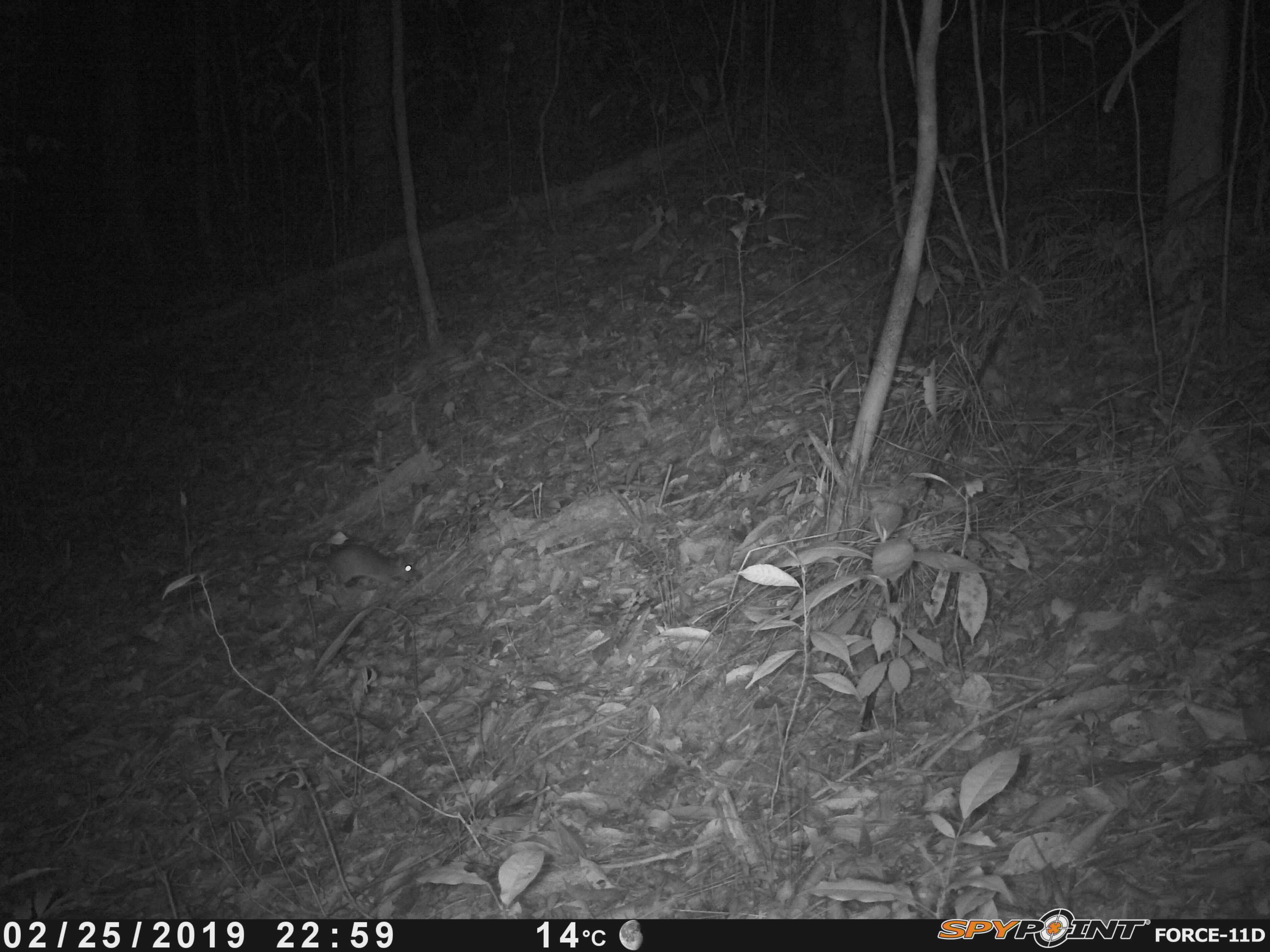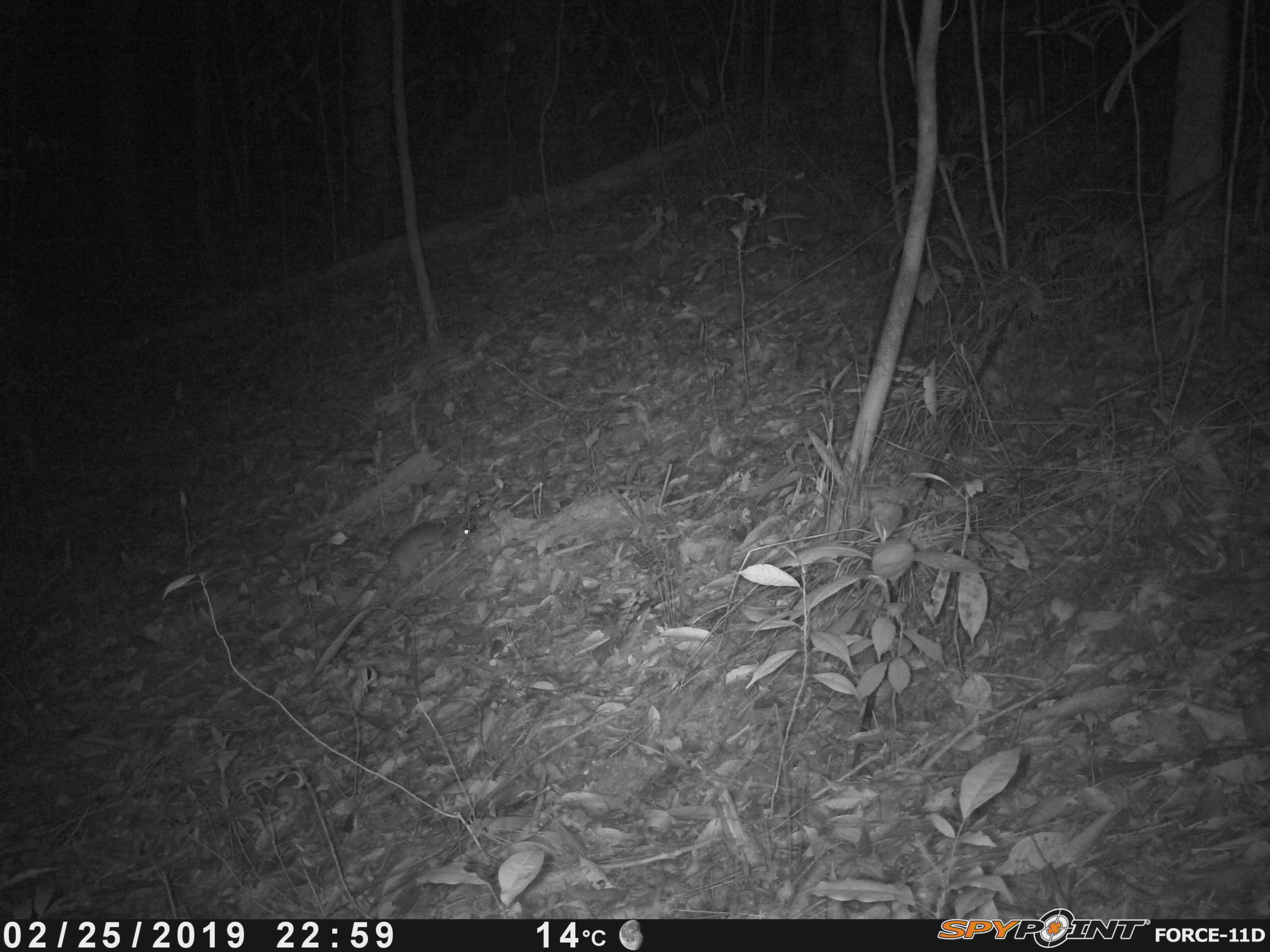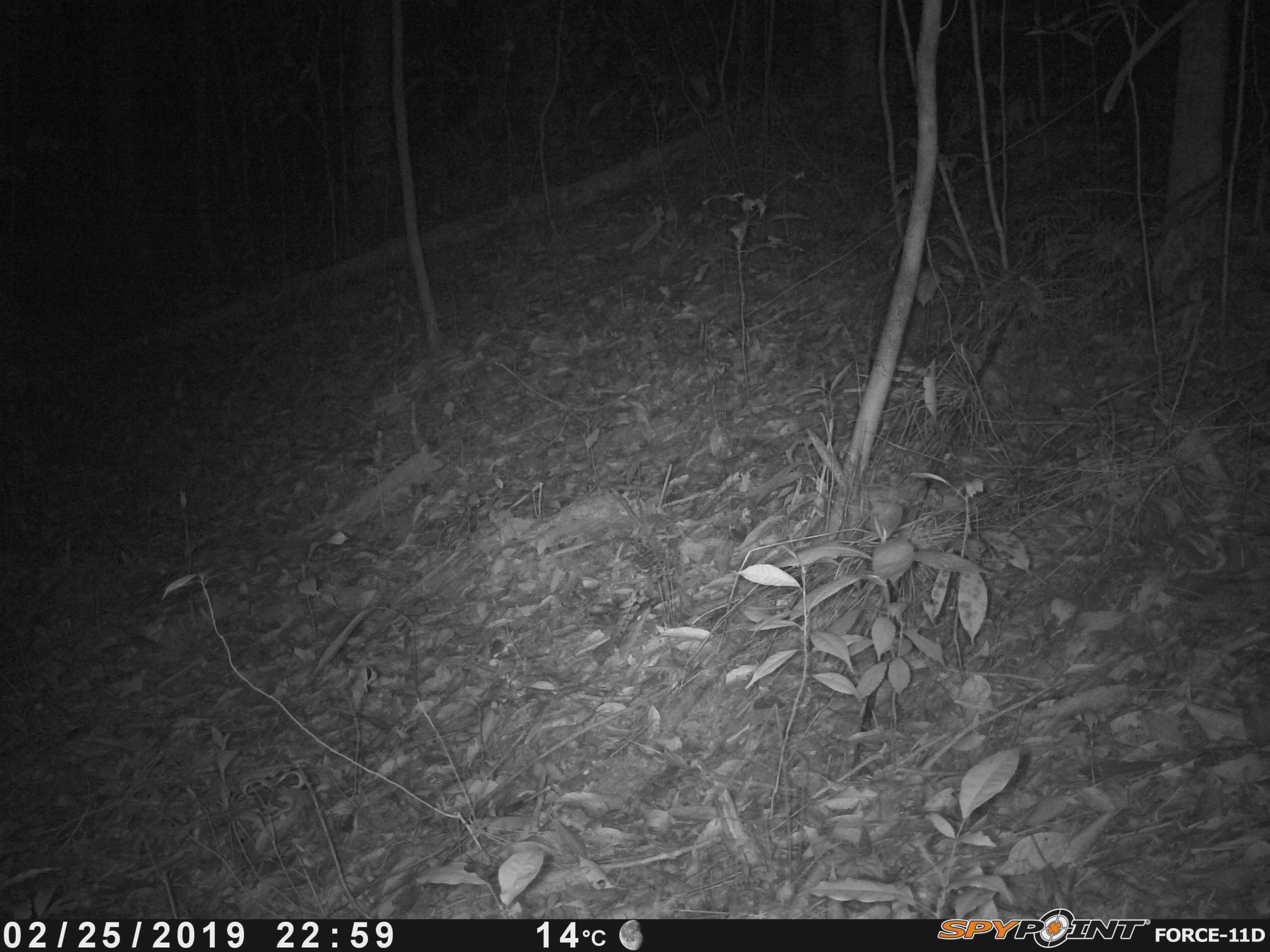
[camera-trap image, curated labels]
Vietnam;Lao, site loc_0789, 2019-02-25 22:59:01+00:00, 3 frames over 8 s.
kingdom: Animalia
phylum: Chordata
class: Mammalia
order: Rodentia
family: Muridae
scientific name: Muridae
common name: old-world mice and rats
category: unidentified murid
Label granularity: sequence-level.